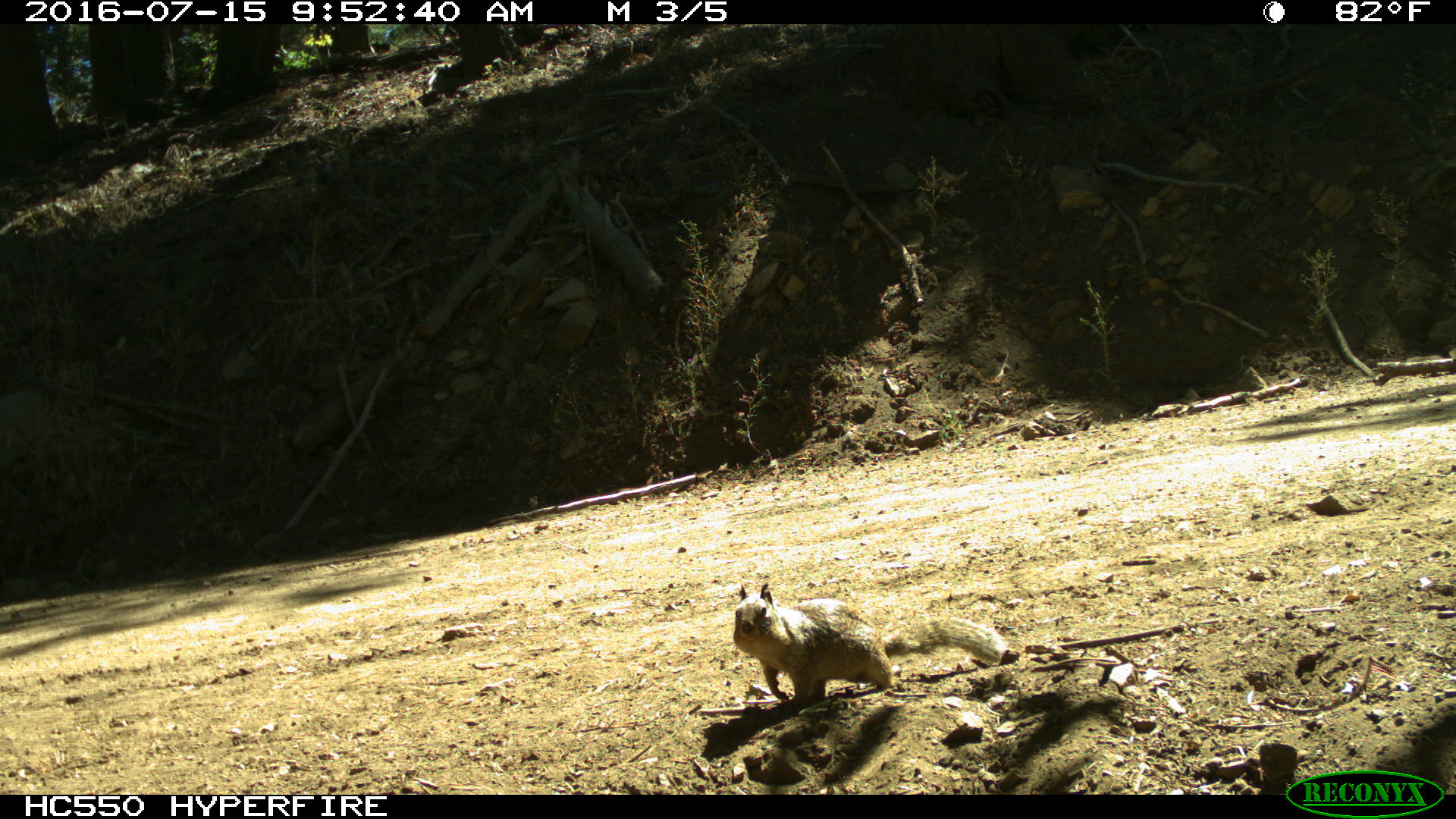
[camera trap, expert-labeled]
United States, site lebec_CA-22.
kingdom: Animalia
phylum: Chordata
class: Mammalia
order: Rodentia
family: Sciuridae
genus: Otospermophilus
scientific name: Otospermophilus beecheyi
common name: california ground squirrel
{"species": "Otospermophilus beecheyi (california ground squirrel)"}